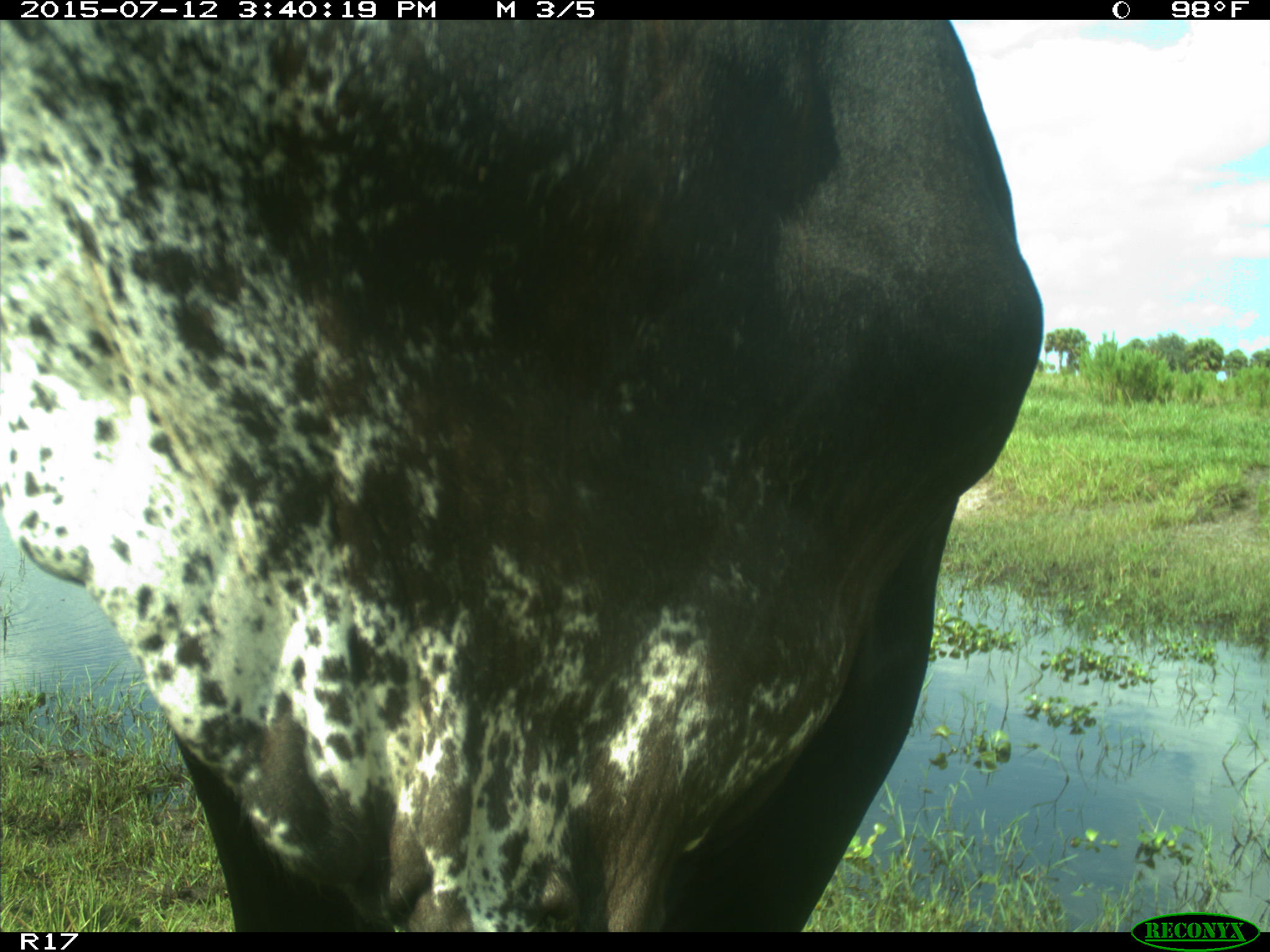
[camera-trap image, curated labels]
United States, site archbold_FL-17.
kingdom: Animalia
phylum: Chordata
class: Mammalia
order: Artiodactyla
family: Bovidae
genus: Bos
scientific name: Bos taurus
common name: domestic cow